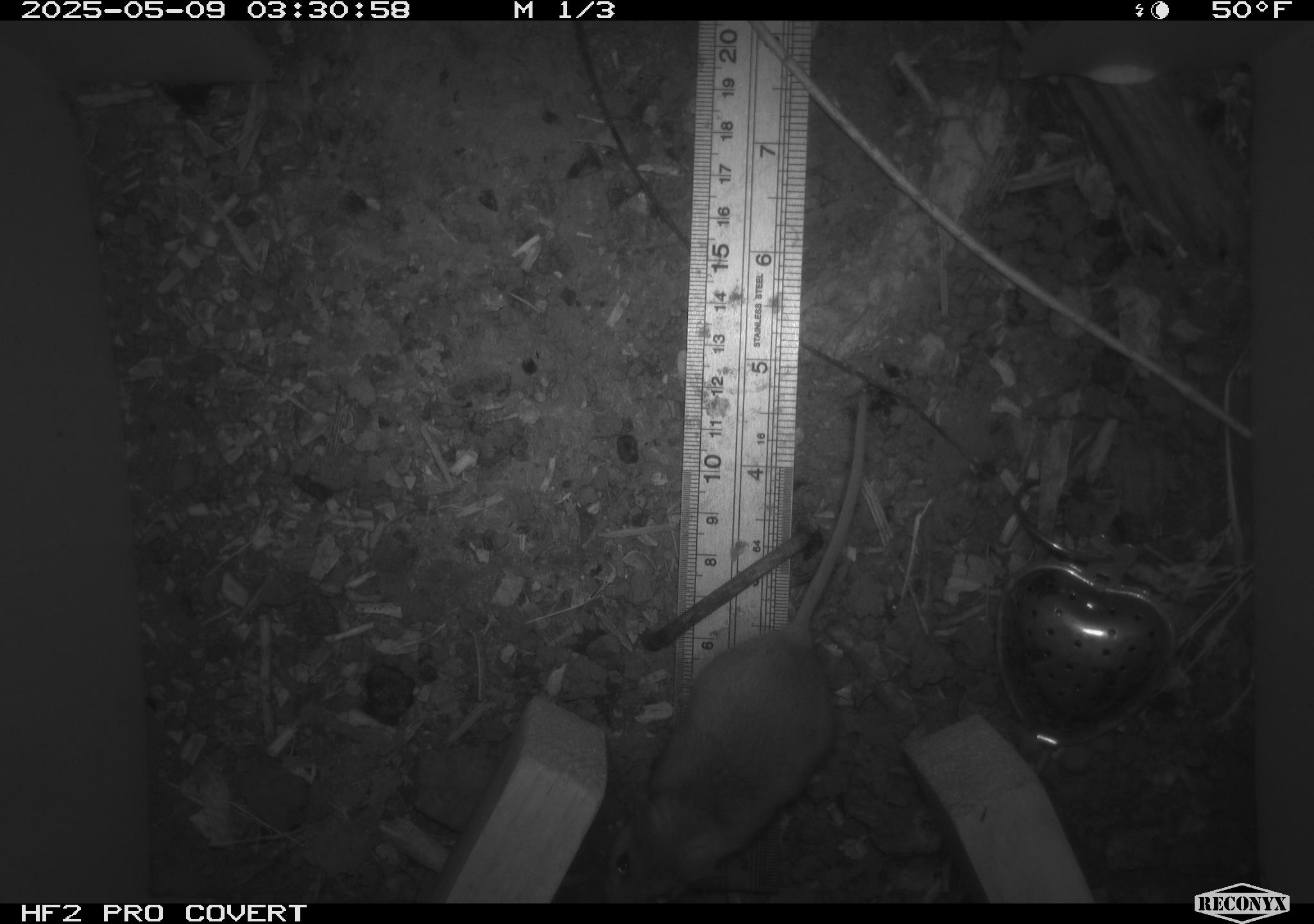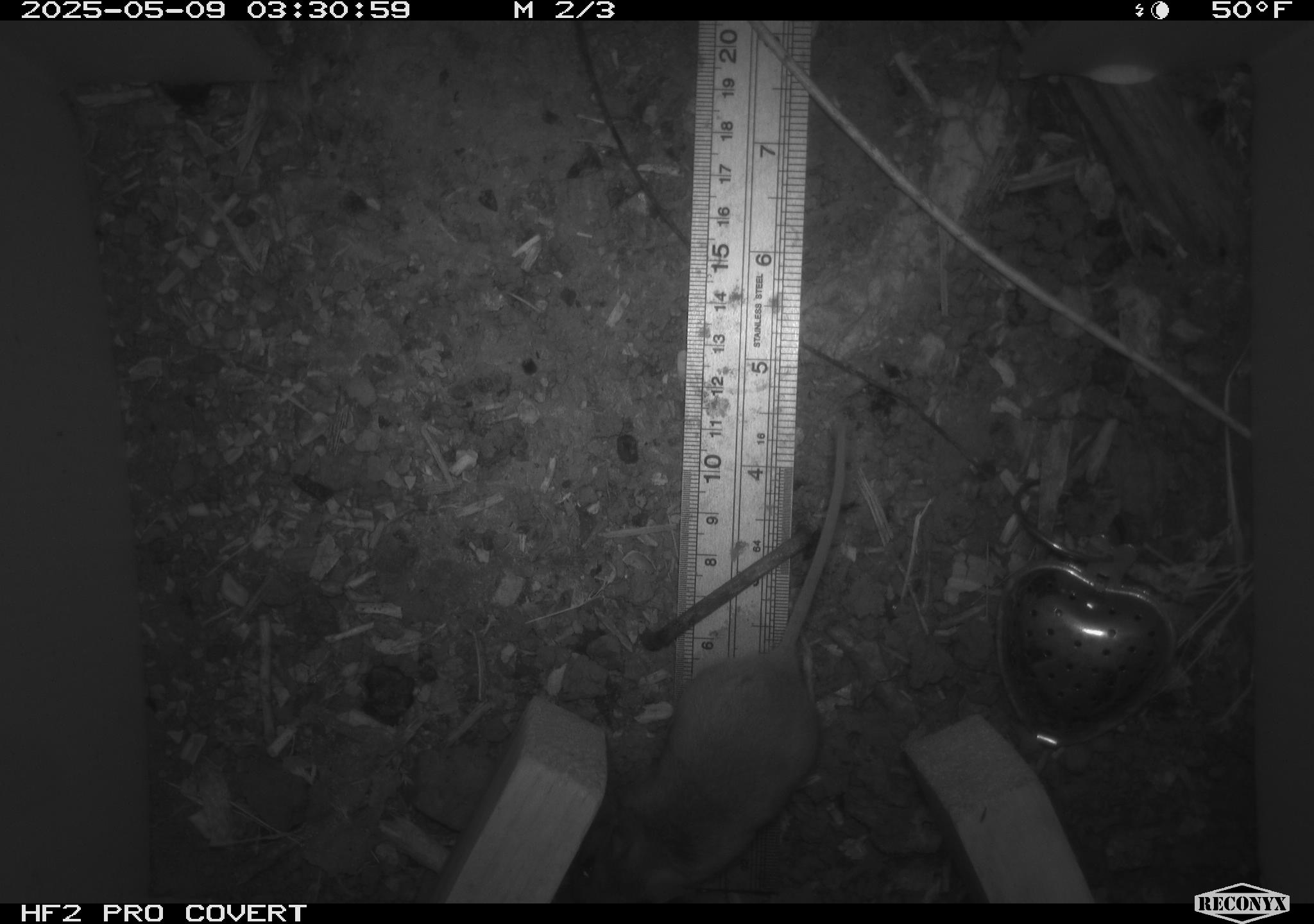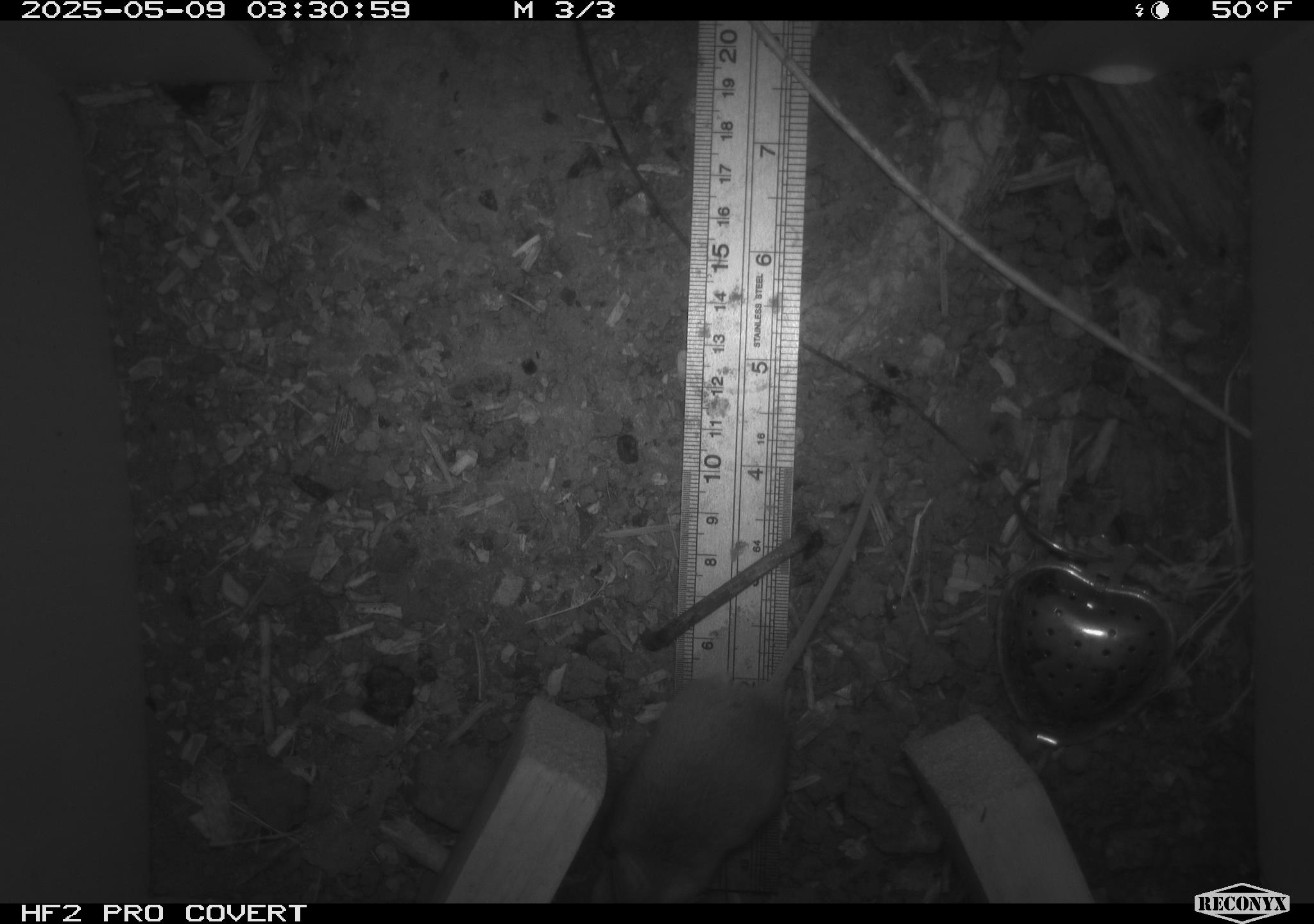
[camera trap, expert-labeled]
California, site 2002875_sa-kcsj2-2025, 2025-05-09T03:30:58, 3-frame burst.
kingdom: Animalia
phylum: Chordata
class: Mammalia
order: Rodentia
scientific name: Rodentia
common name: rodent